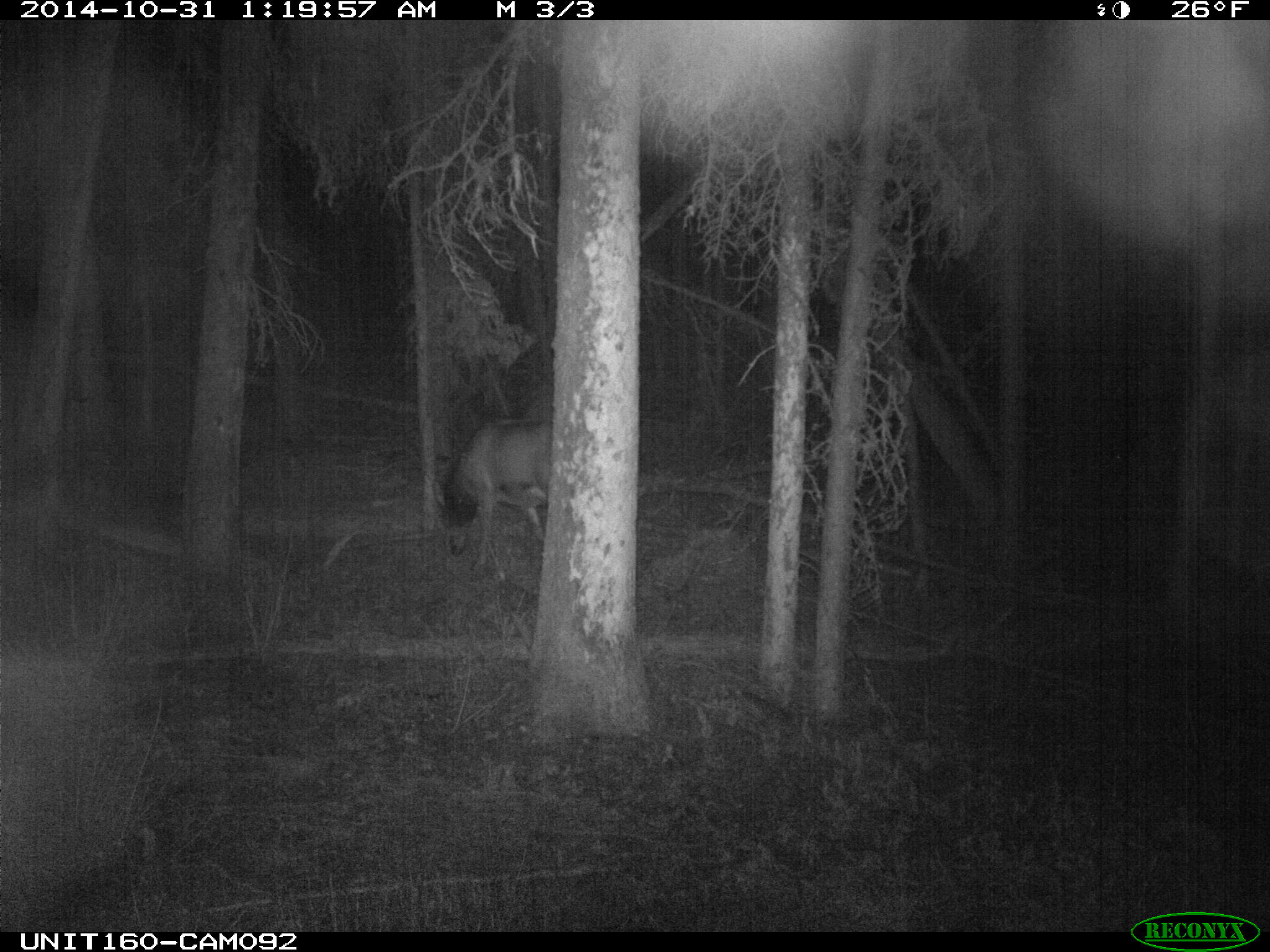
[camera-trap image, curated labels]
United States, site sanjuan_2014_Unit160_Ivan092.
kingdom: Animalia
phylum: Chordata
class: Mammalia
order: Artiodactyla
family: Cervidae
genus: Cervus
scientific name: Cervus elaphus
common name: red deer